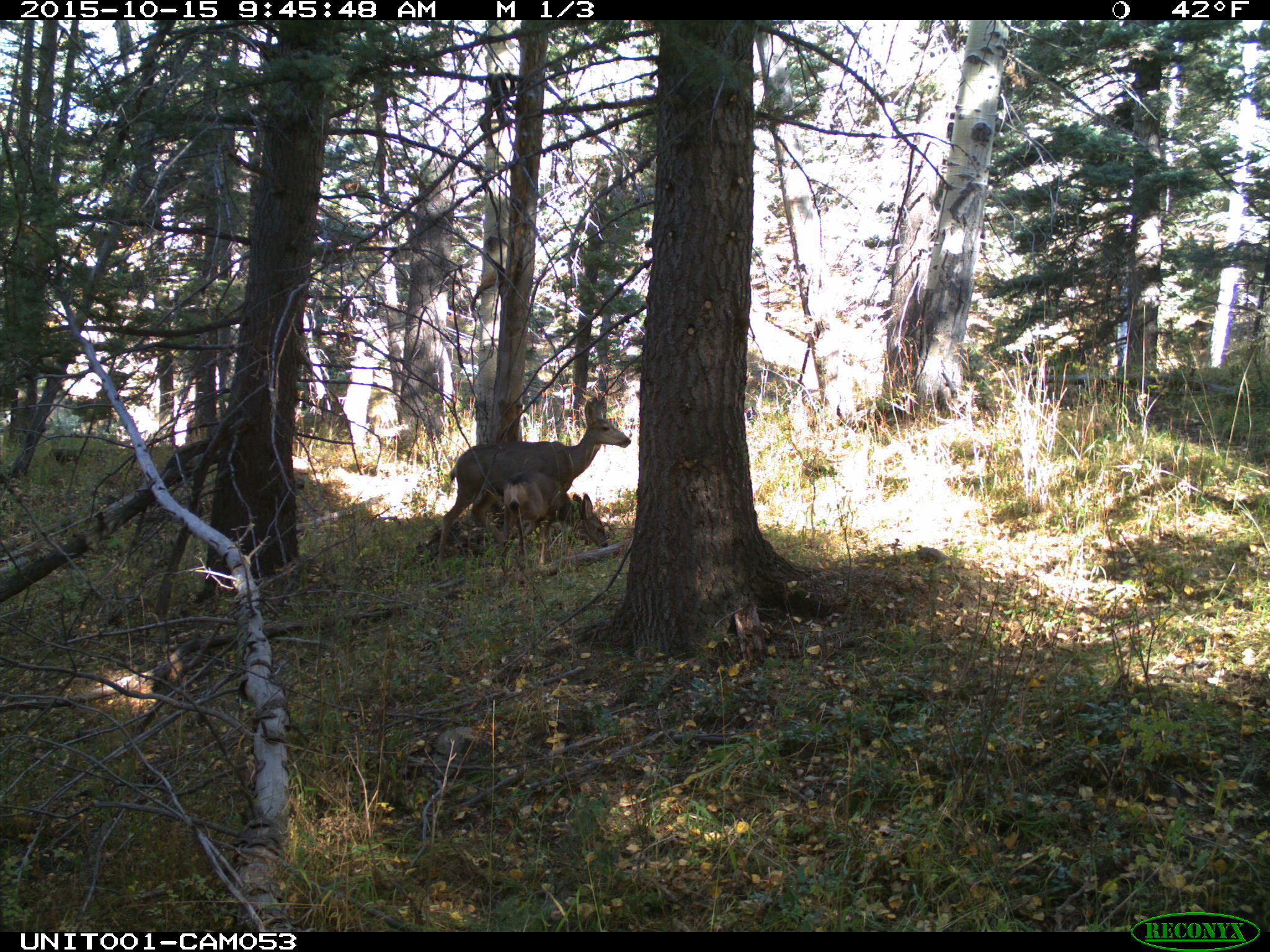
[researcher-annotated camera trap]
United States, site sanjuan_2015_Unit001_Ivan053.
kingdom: Animalia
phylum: Chordata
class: Mammalia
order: Artiodactyla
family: Cervidae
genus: Odocoileus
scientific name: Odocoileus hemionus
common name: mule deer